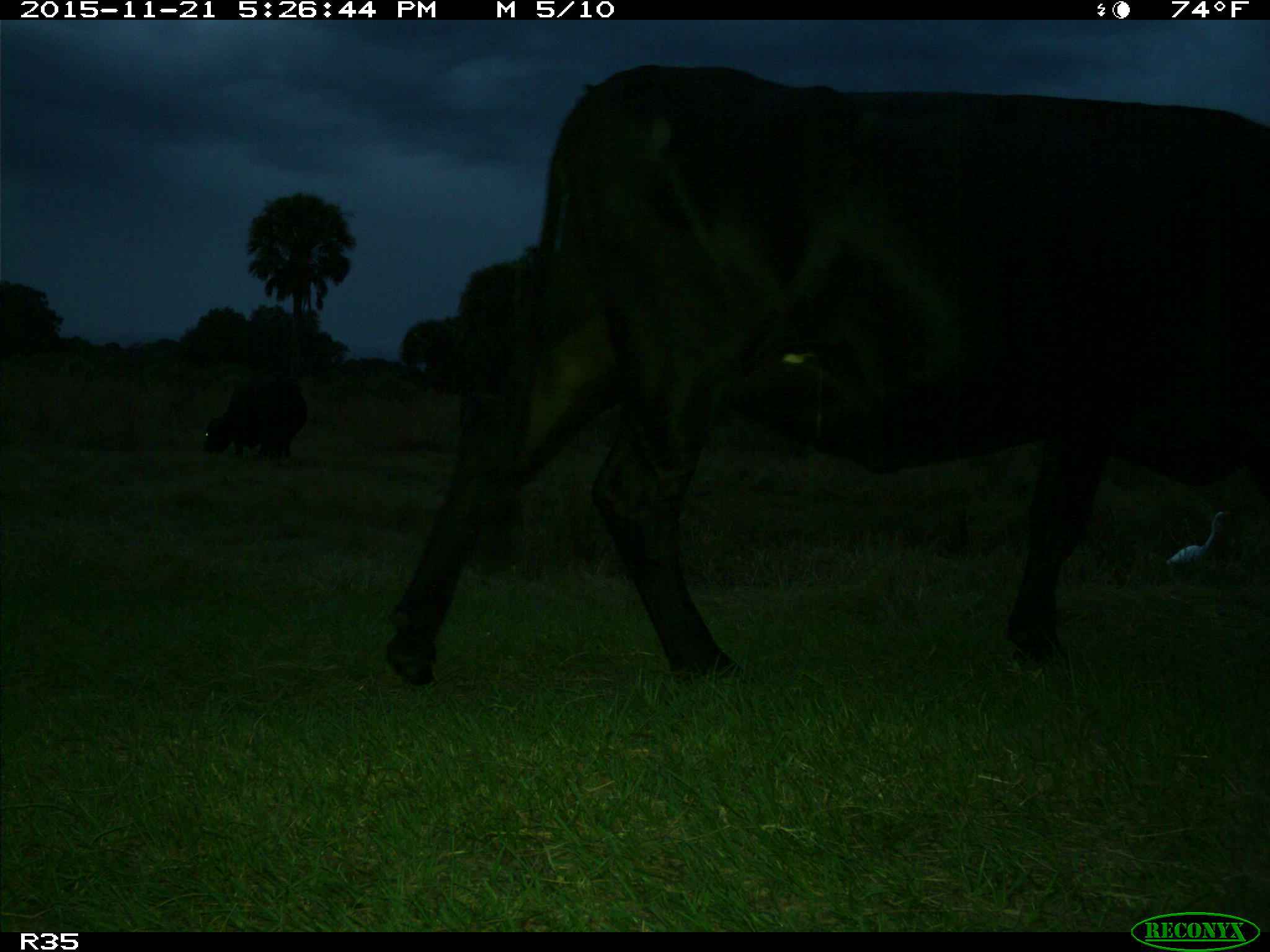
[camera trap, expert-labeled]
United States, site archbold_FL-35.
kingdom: Animalia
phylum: Chordata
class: Mammalia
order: Artiodactyla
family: Bovidae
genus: Bos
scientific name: Bos taurus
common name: domestic cow